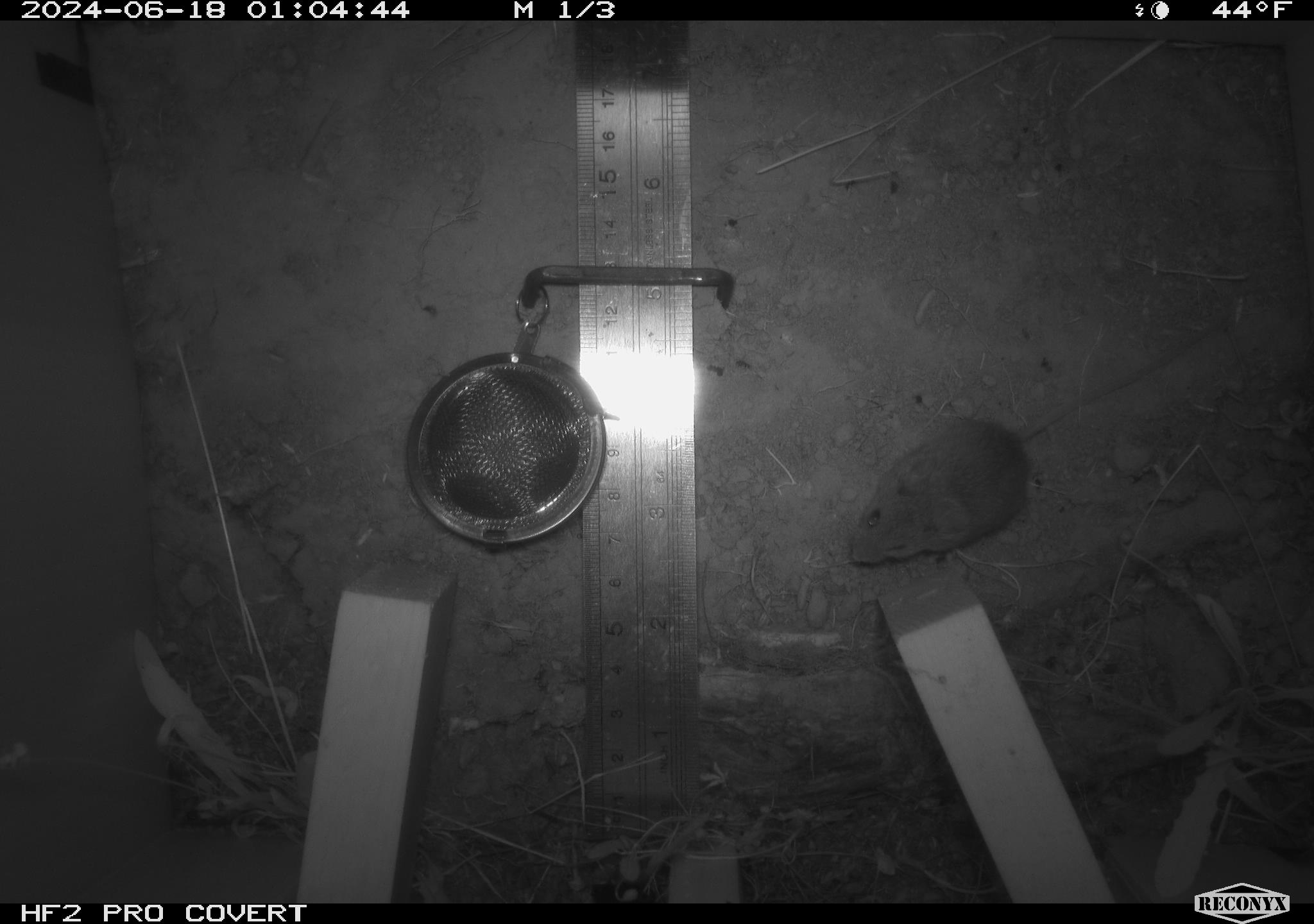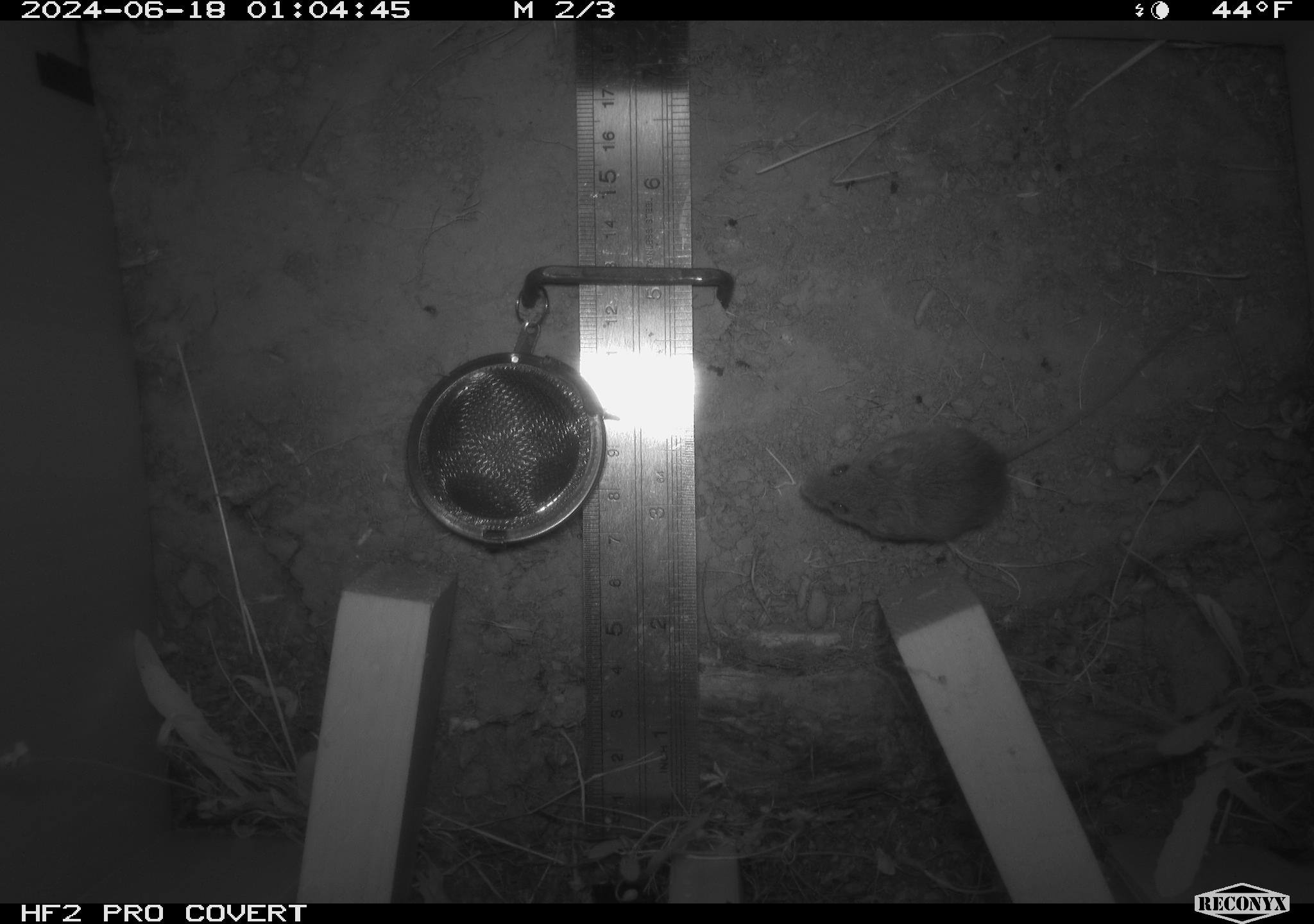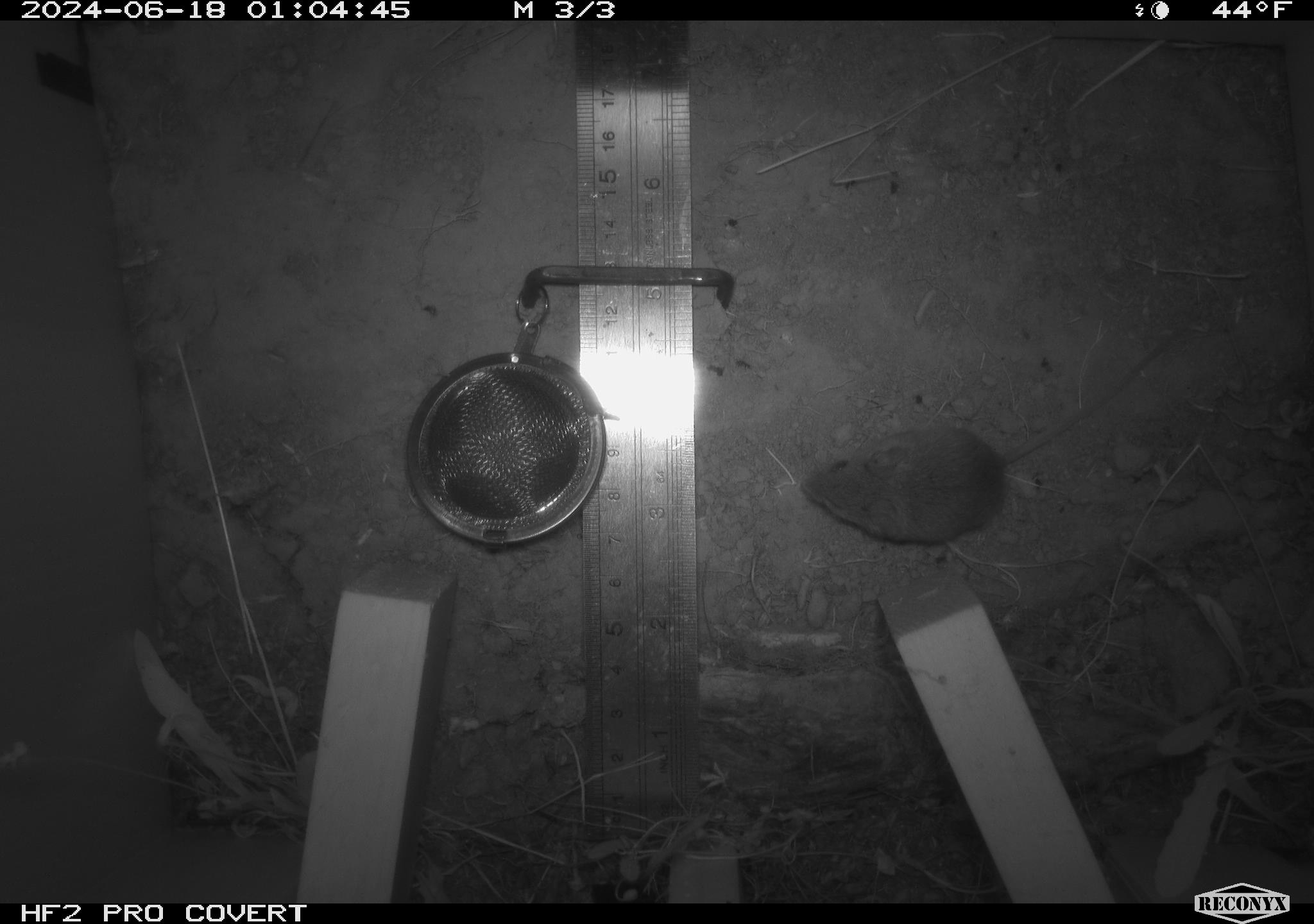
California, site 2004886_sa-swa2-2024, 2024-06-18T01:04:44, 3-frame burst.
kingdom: Animalia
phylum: Chordata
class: Mammalia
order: Rodentia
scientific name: Rodentia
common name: mouse species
Mouse species (Rodentia).